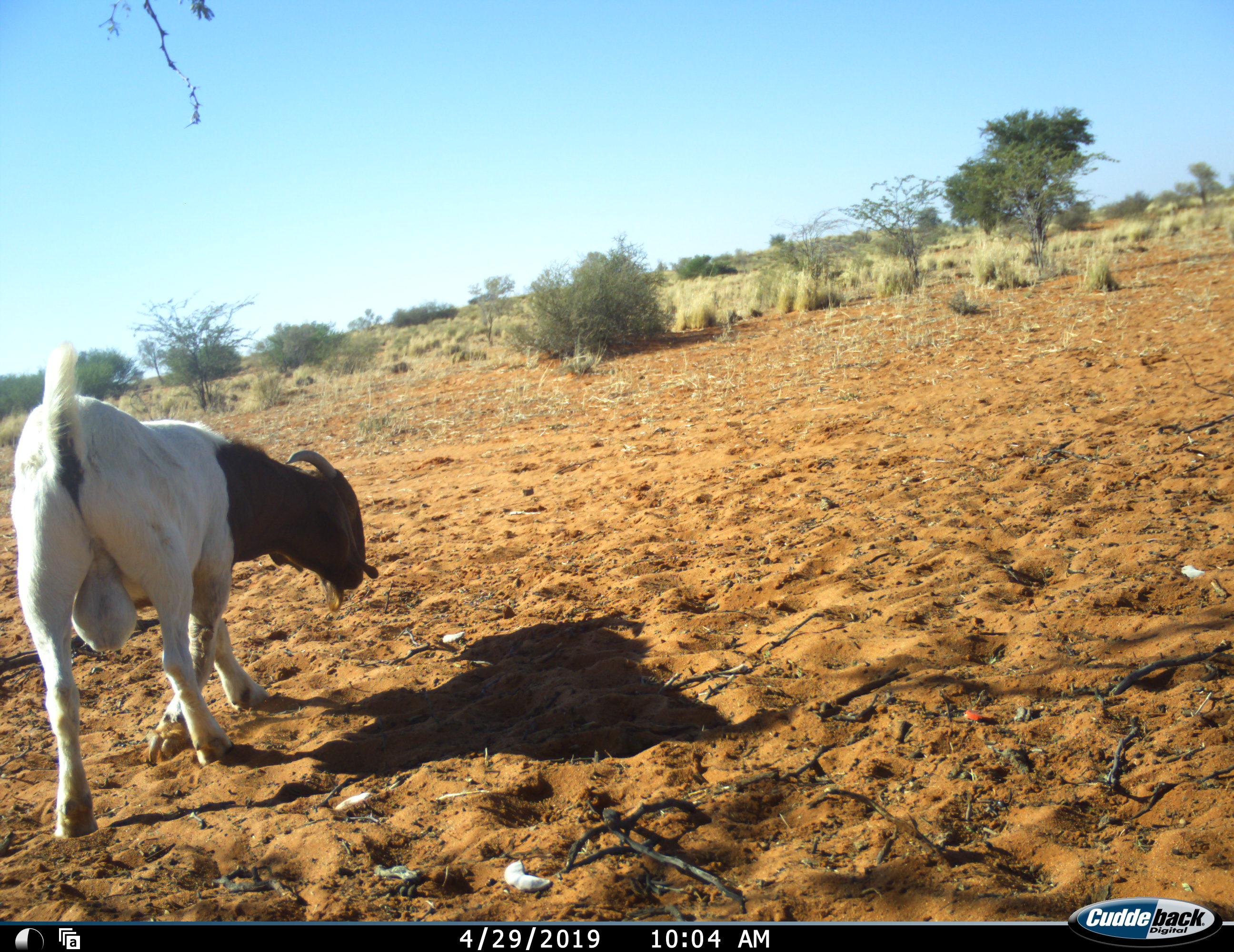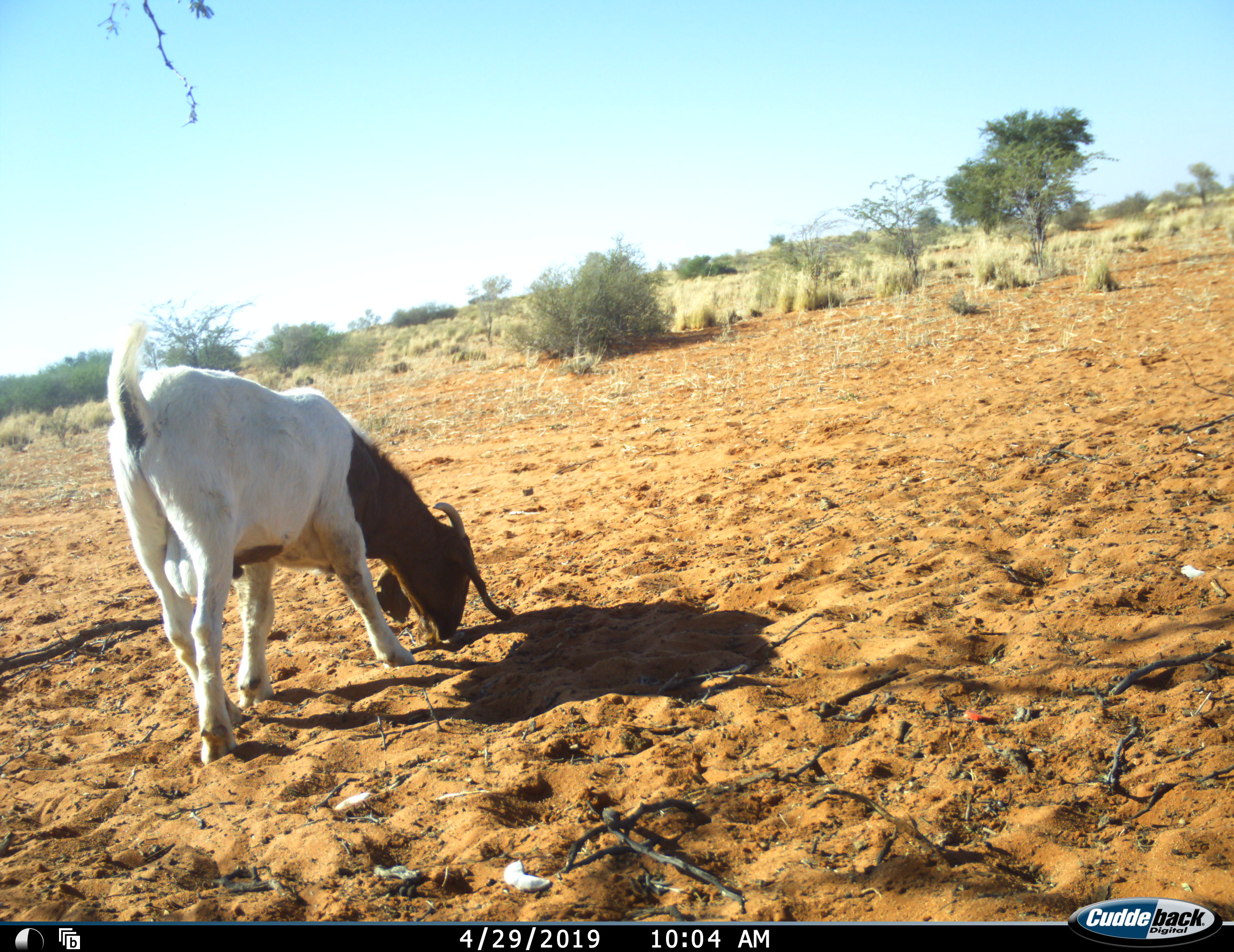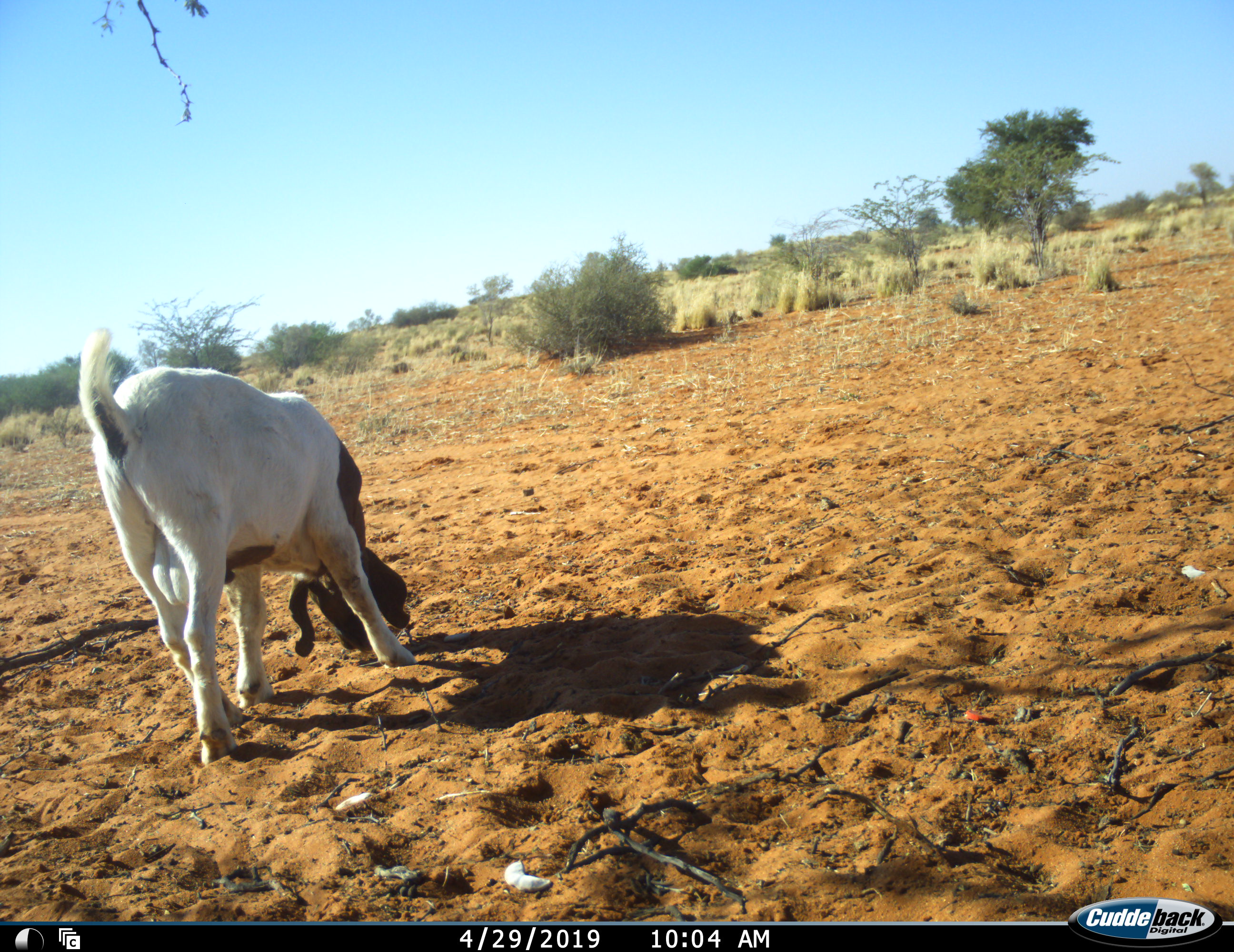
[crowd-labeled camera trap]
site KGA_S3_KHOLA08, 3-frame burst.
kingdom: Animalia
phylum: Chordata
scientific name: Vertebrata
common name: domestic animal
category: domesticanimal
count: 1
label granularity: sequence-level